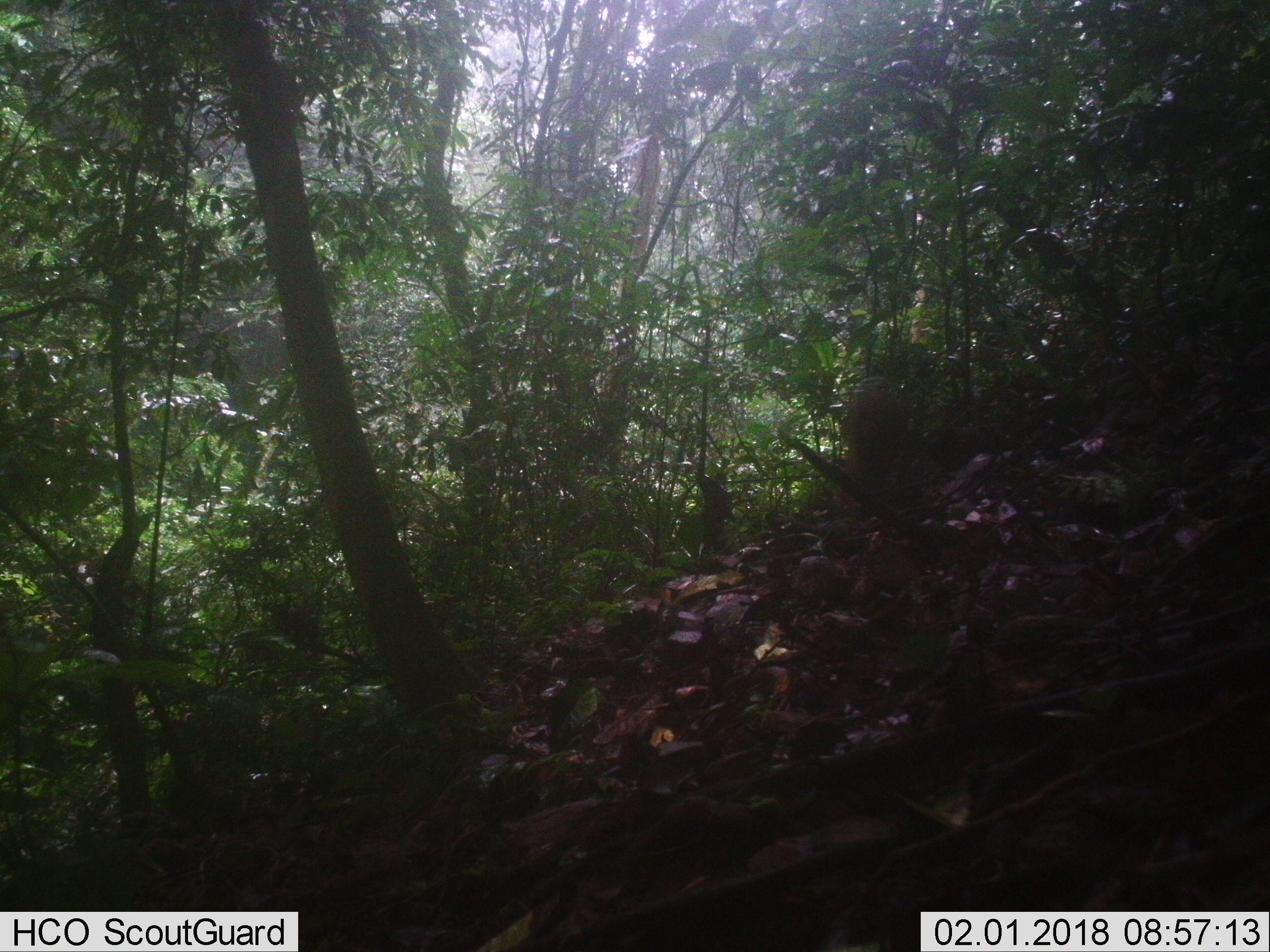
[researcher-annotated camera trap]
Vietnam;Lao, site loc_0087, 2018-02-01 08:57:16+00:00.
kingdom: Animalia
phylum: Chordata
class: Mammalia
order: Primates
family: Cercopithecidae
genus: Macaca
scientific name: Macaca arctoides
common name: stump-tailed macaque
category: stump tailed macaque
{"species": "stump tailed macaque (stump-tailed macaque) (Macaca arctoides)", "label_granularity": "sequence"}